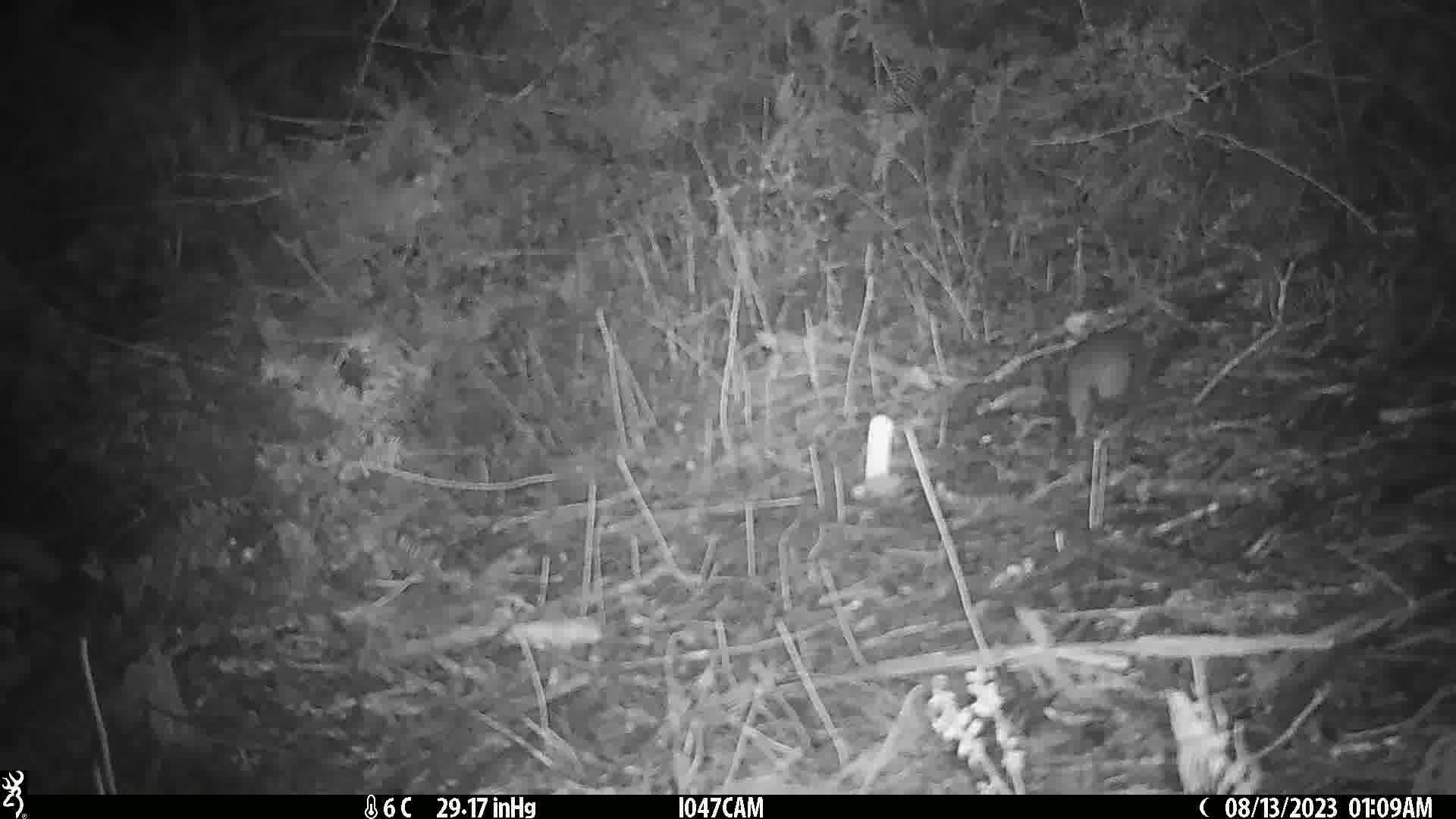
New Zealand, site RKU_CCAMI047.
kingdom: Animalia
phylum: Chordata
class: Mammalia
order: Rodentia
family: Muridae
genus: Rattus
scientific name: Rattus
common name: rat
Rat (Rattus).